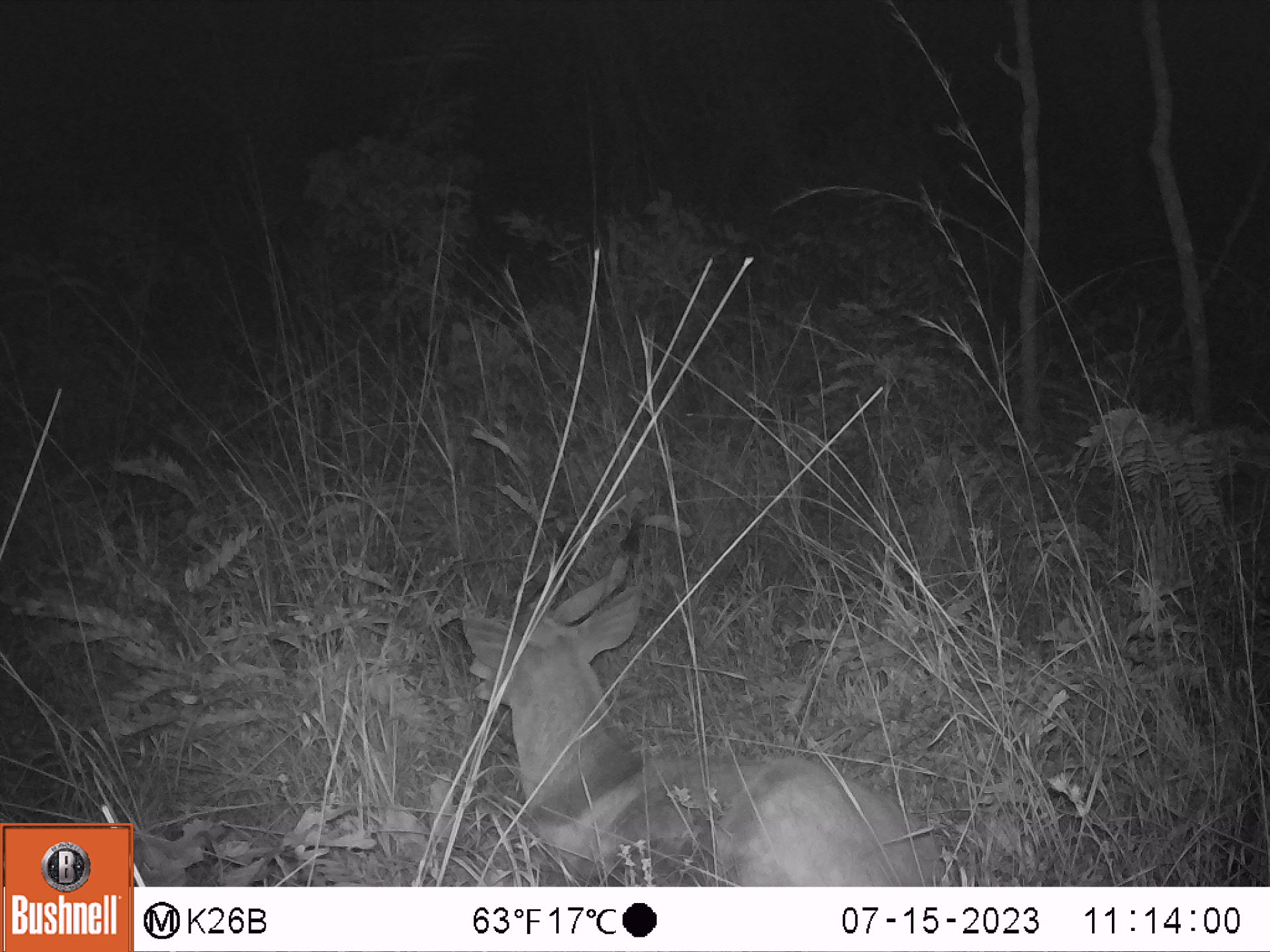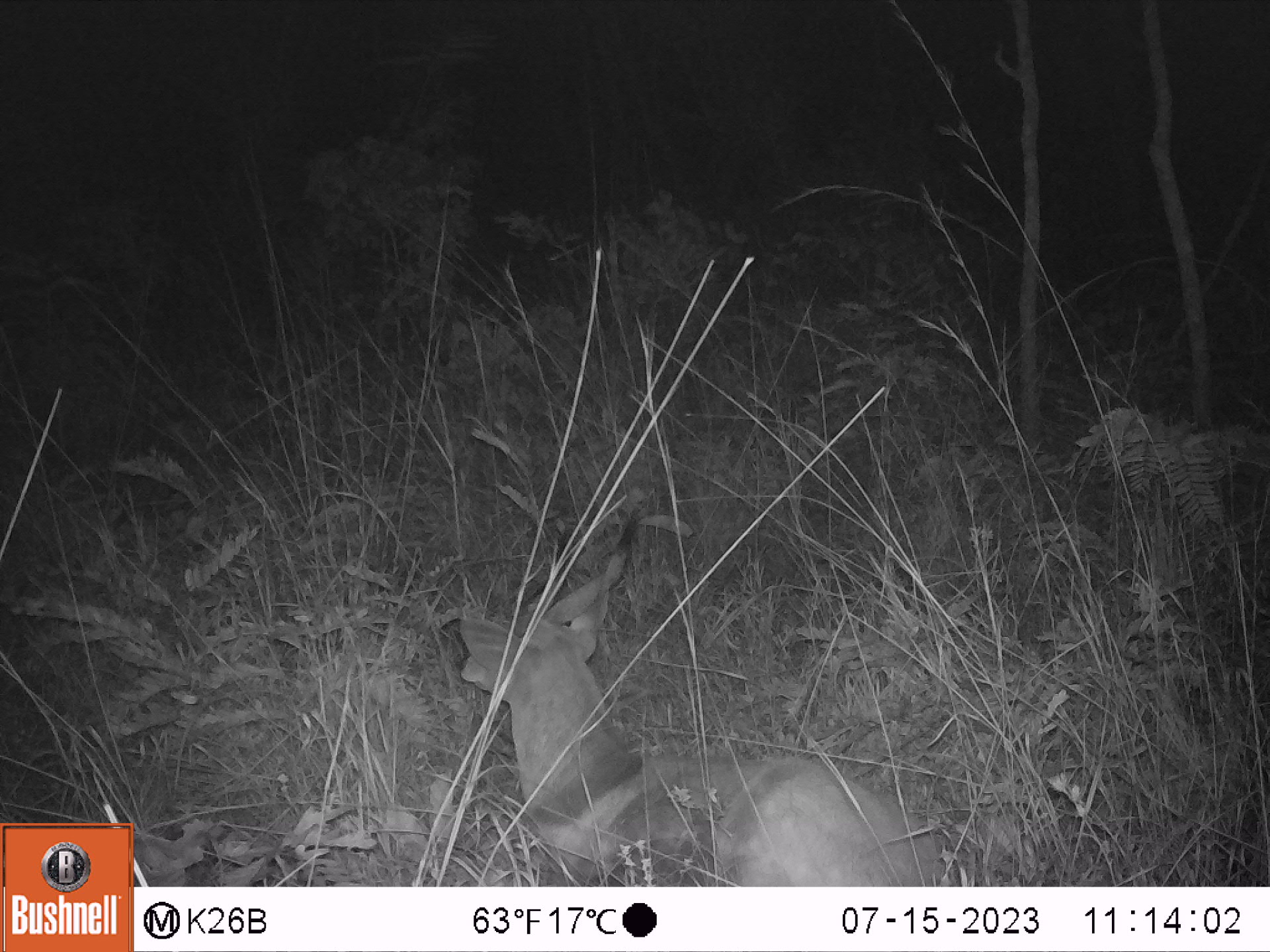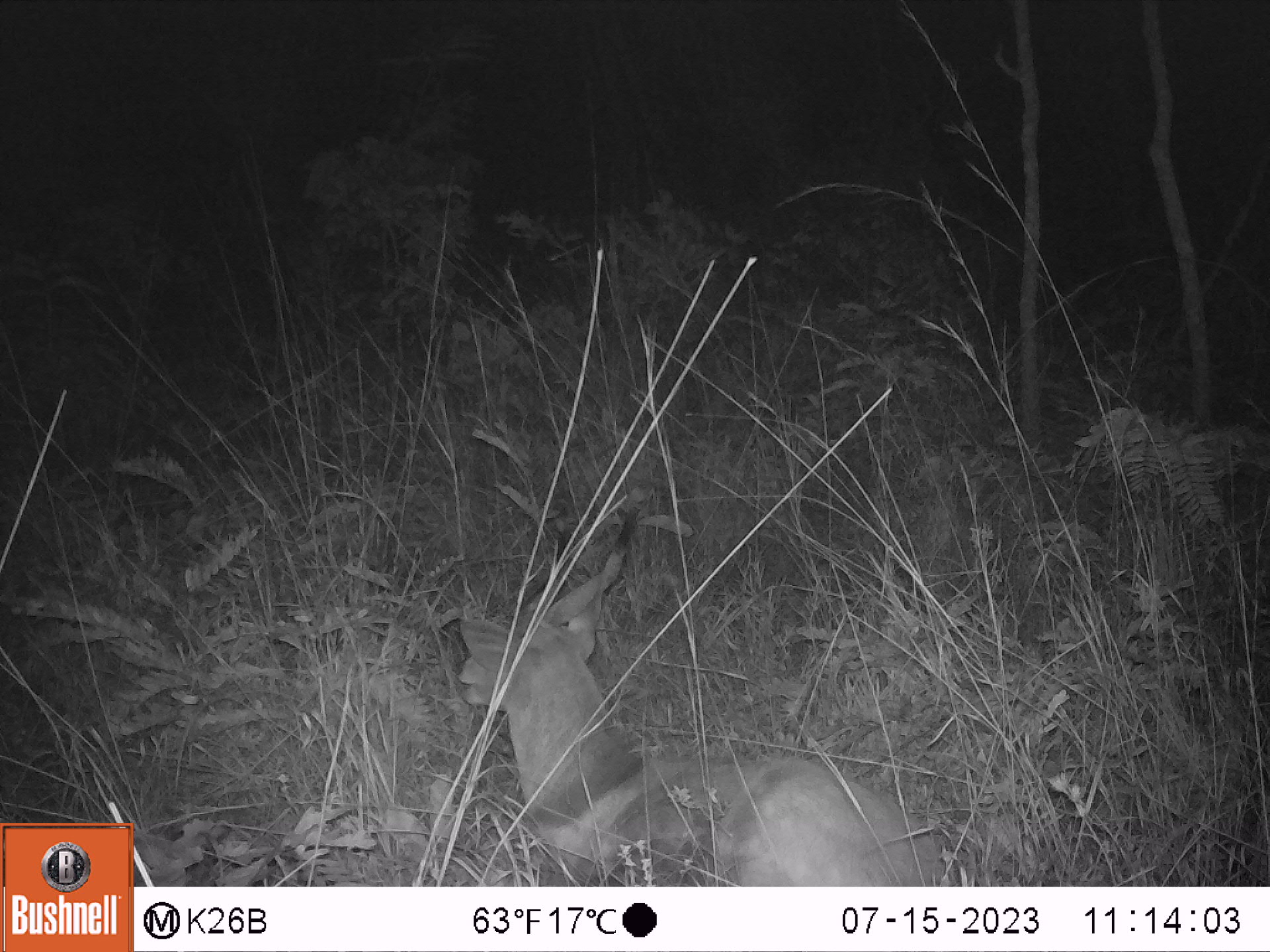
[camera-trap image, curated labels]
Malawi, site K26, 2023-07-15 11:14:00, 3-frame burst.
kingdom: Animalia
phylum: Chordata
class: Mammalia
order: Artiodactyla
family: Bovidae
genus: Tragelaphus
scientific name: Tragelaphus sylvaticus sylvaticus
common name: cape bushbuck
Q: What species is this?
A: Cape bushbuck (Tragelaphus sylvaticus sylvaticus).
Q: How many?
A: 1.